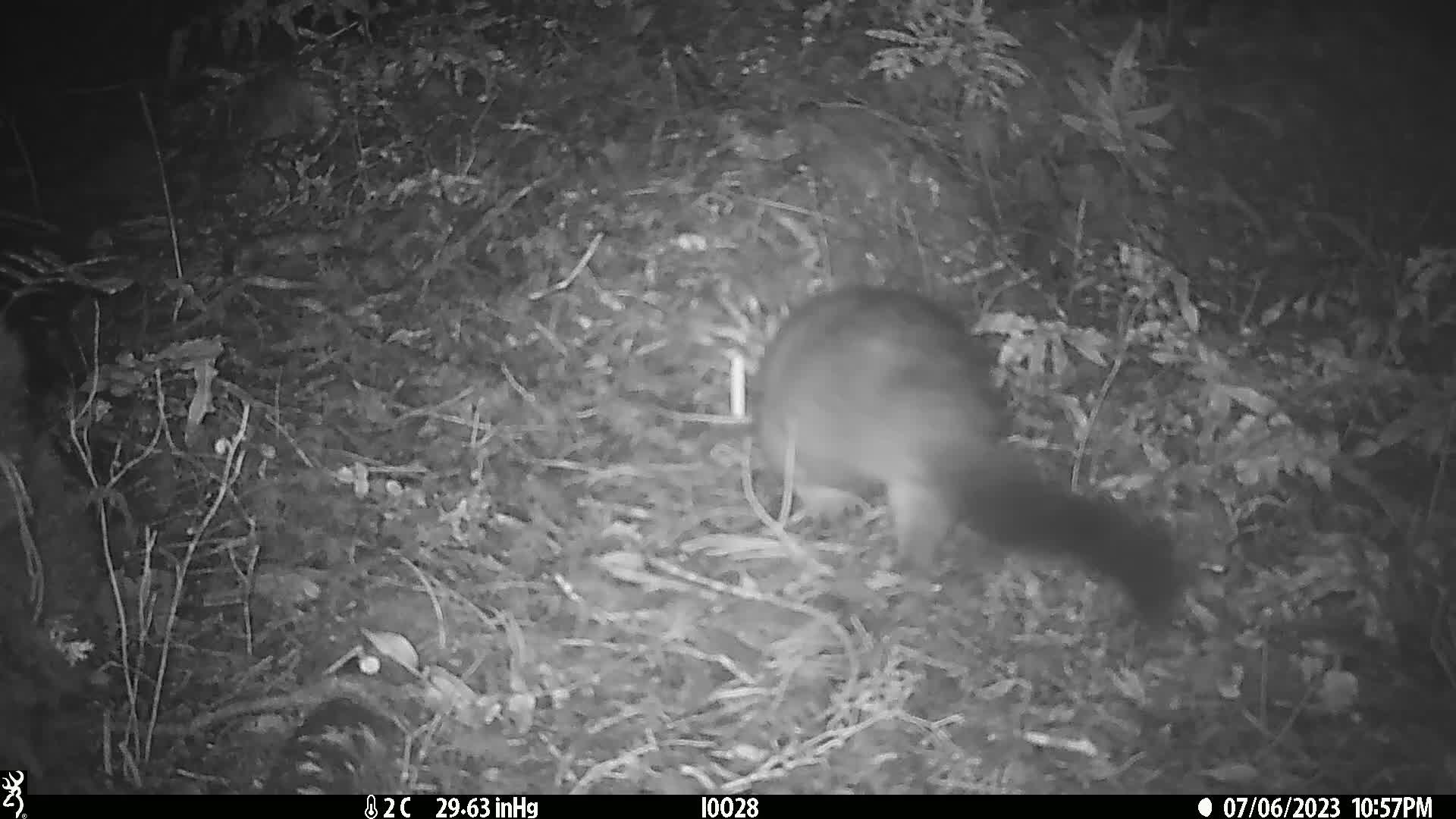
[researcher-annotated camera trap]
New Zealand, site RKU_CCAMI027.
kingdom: Animalia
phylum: Chordata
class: Mammalia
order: Diprotodontia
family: Phalangeridae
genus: Trichosurus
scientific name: Trichosurus vulpecula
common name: common brushtail possum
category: possum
Possum (common brushtail possum) (Trichosurus vulpecula).